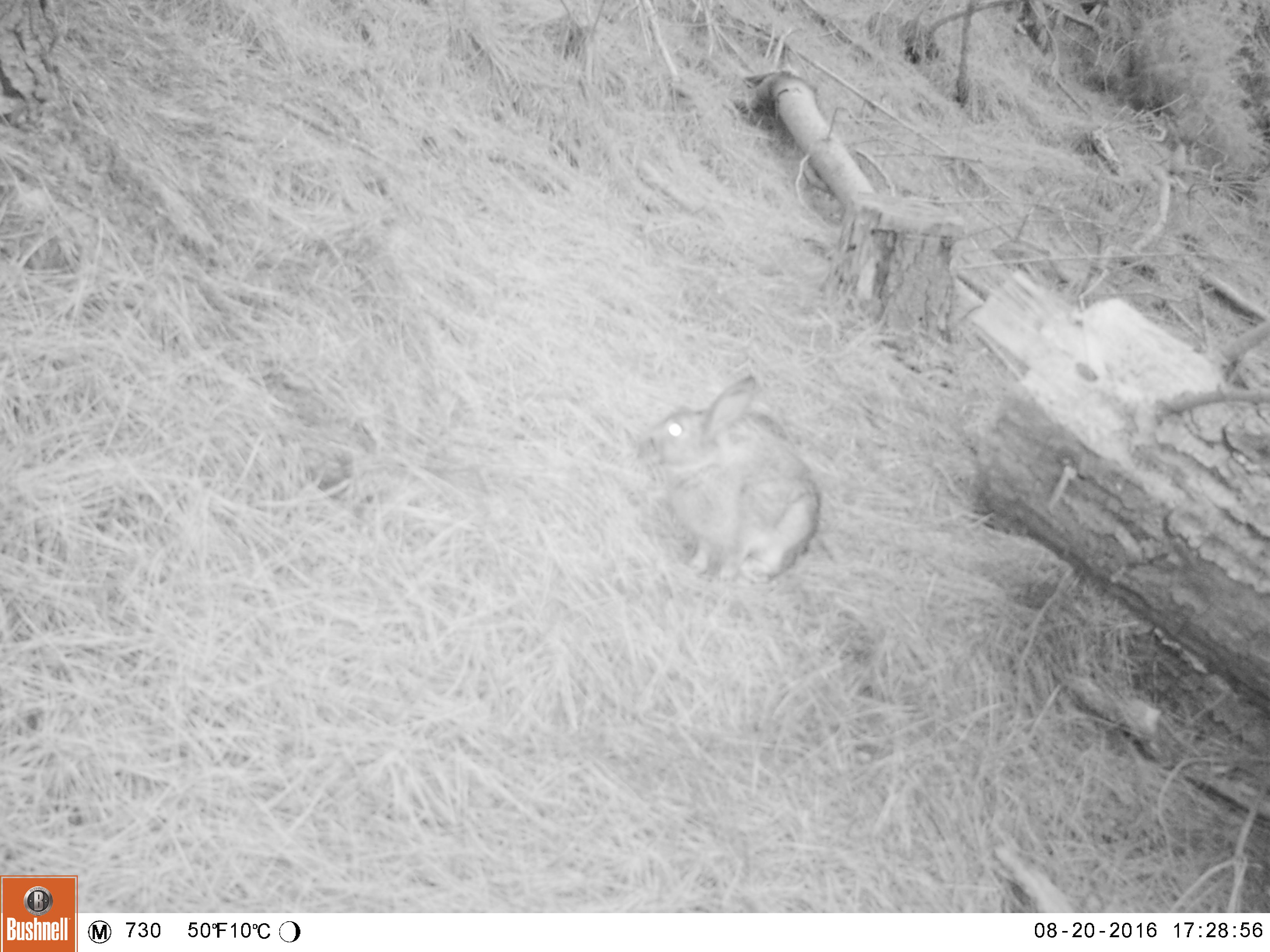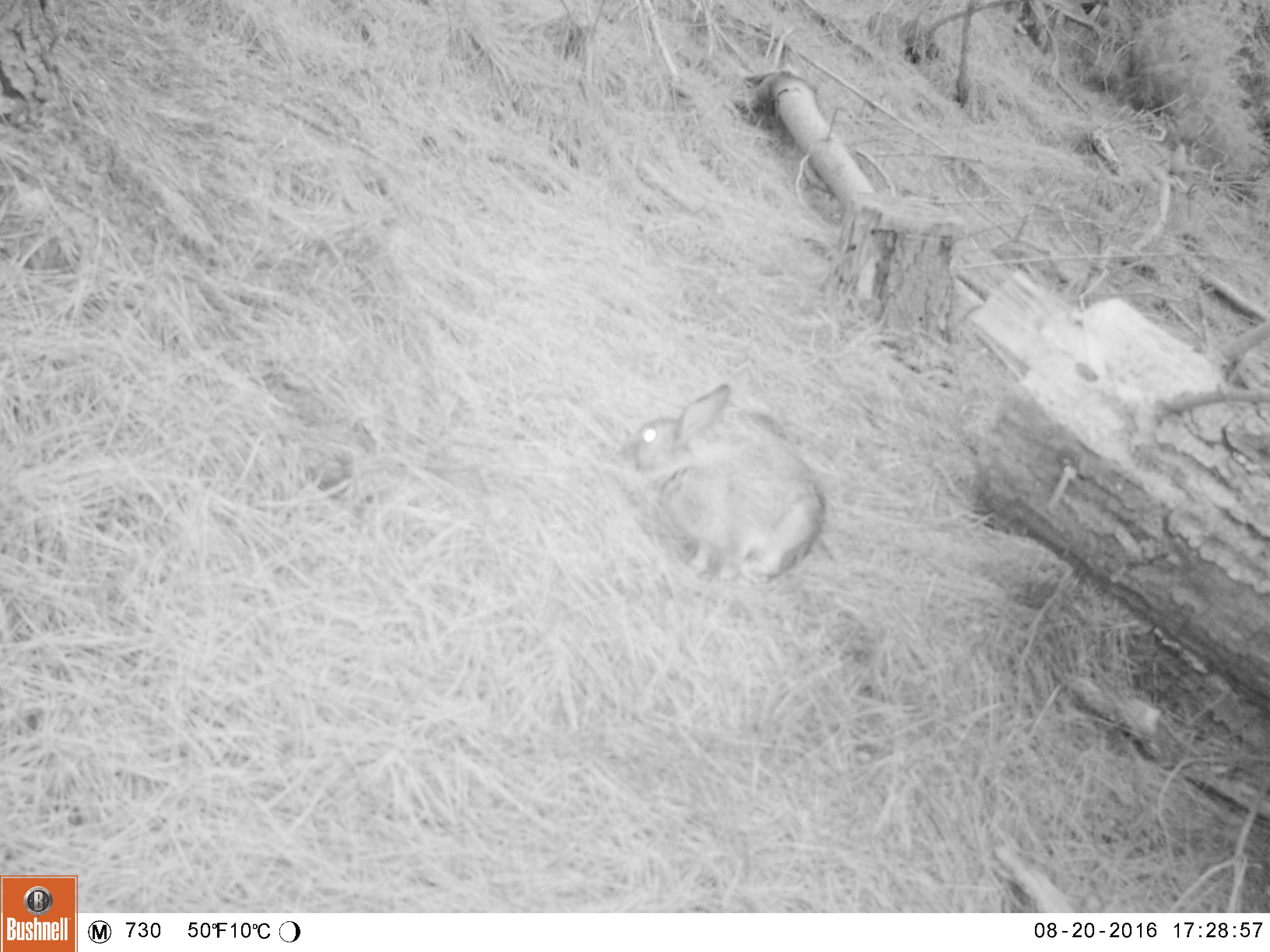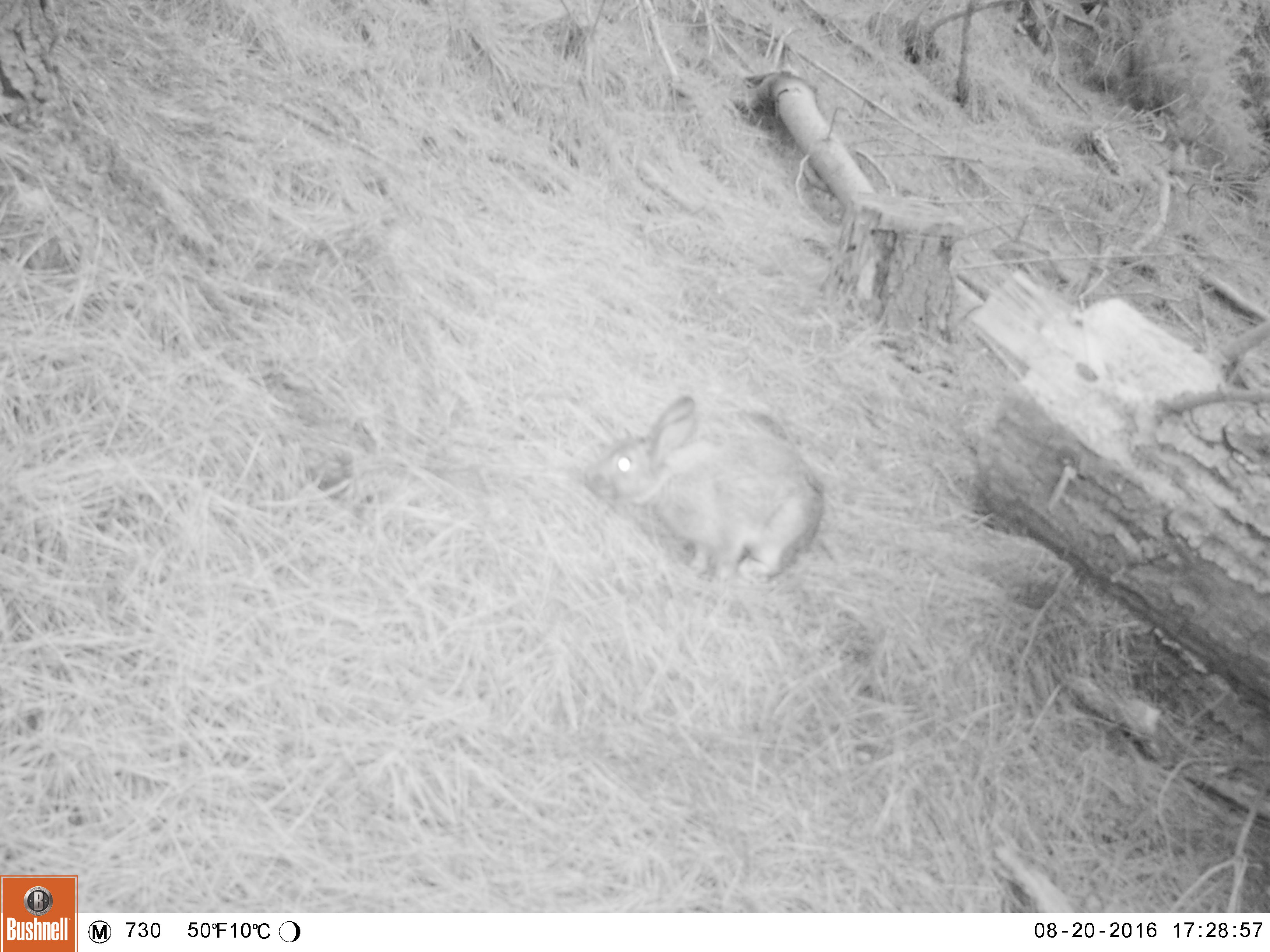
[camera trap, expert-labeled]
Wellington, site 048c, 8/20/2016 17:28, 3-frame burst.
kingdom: Animalia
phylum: Chordata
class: Mammalia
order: Lagomorpha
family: Leporidae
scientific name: Leporidae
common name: rabbit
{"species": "rabbit (Leporidae)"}